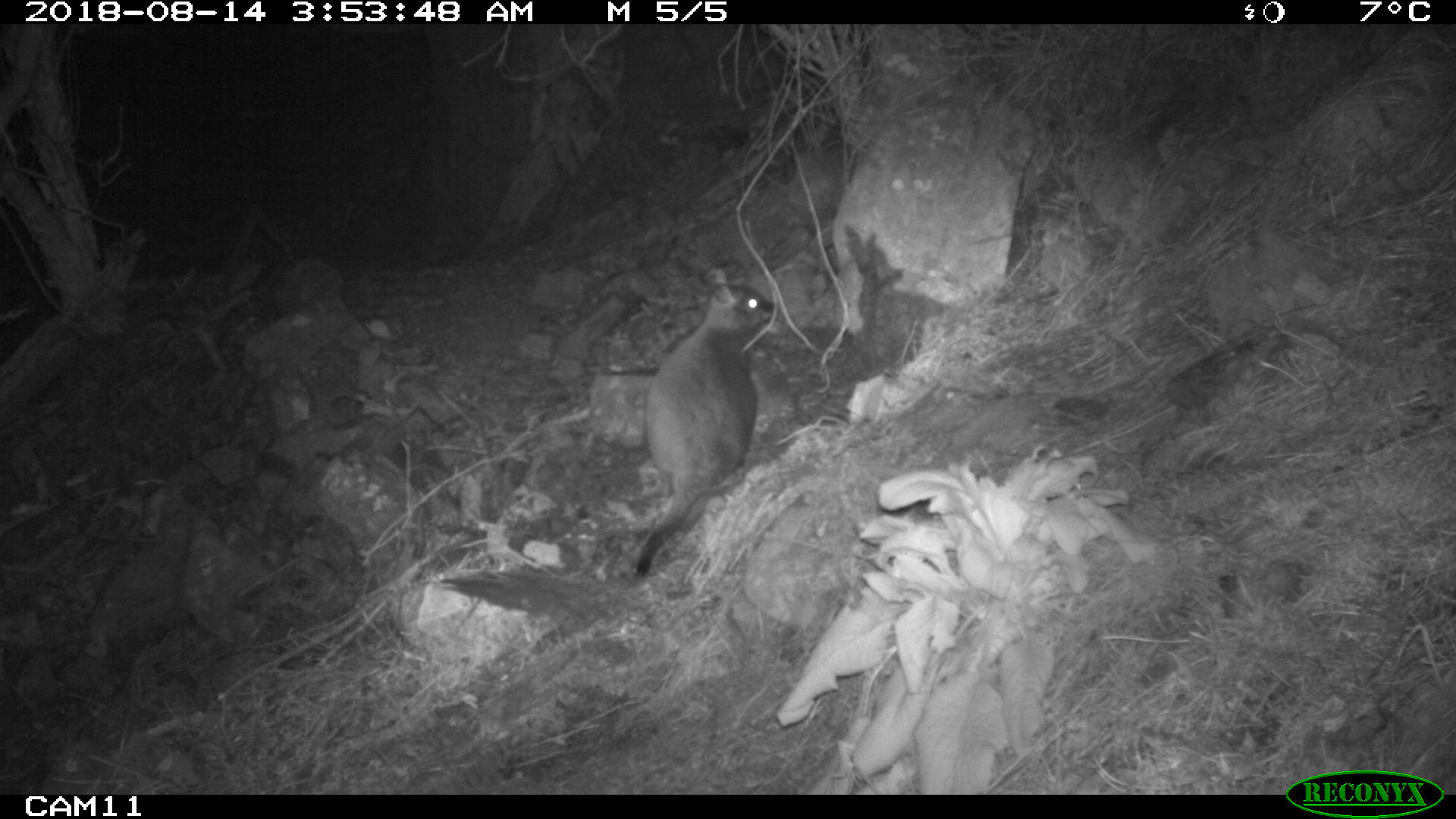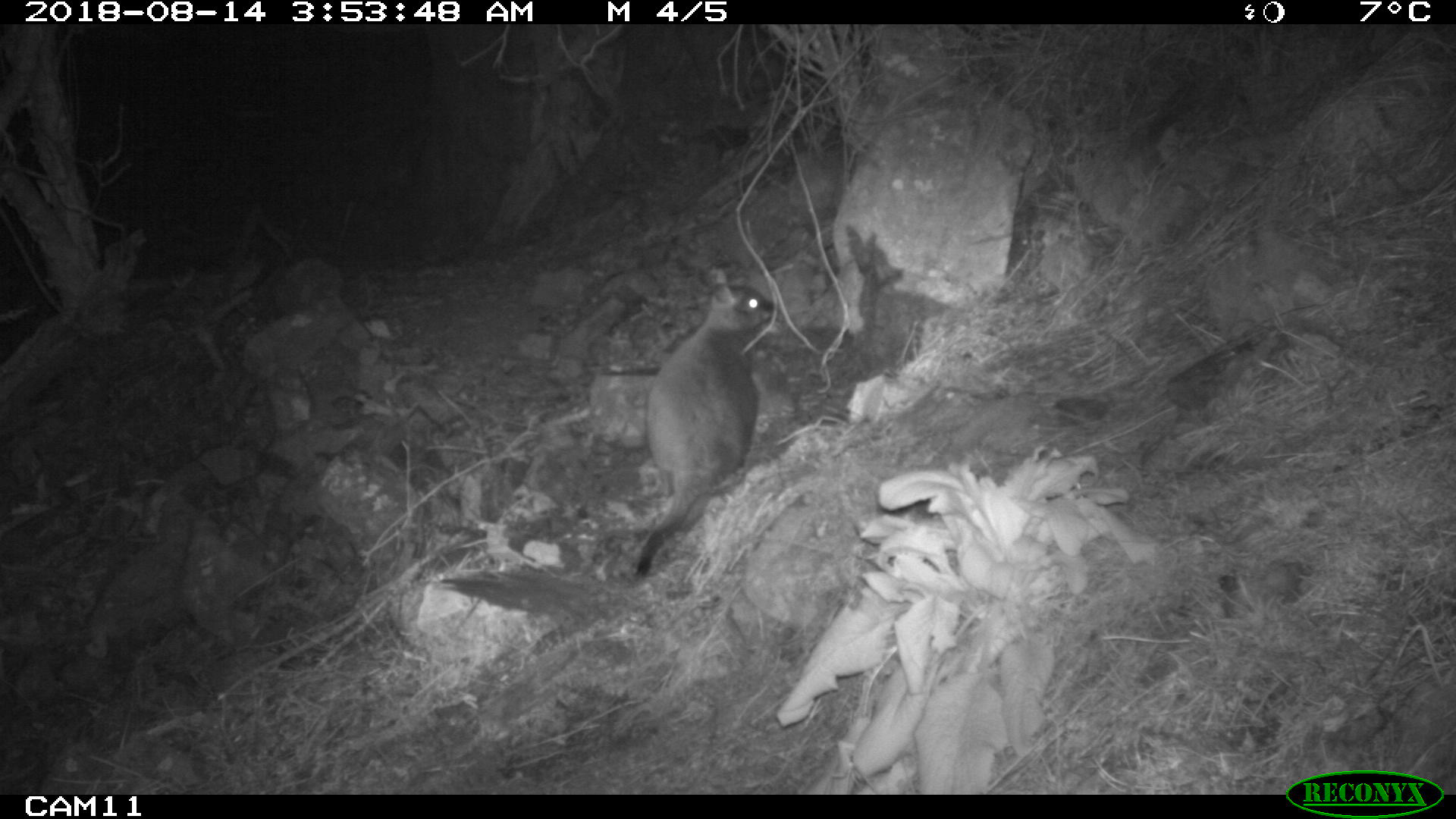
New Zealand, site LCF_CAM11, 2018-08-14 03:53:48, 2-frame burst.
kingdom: Animalia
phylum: Chordata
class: Mammalia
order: Diprotodontia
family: Macropodidae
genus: Notamacropus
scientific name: Notamacropus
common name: wallaby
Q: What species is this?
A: Wallaby (Notamacropus).